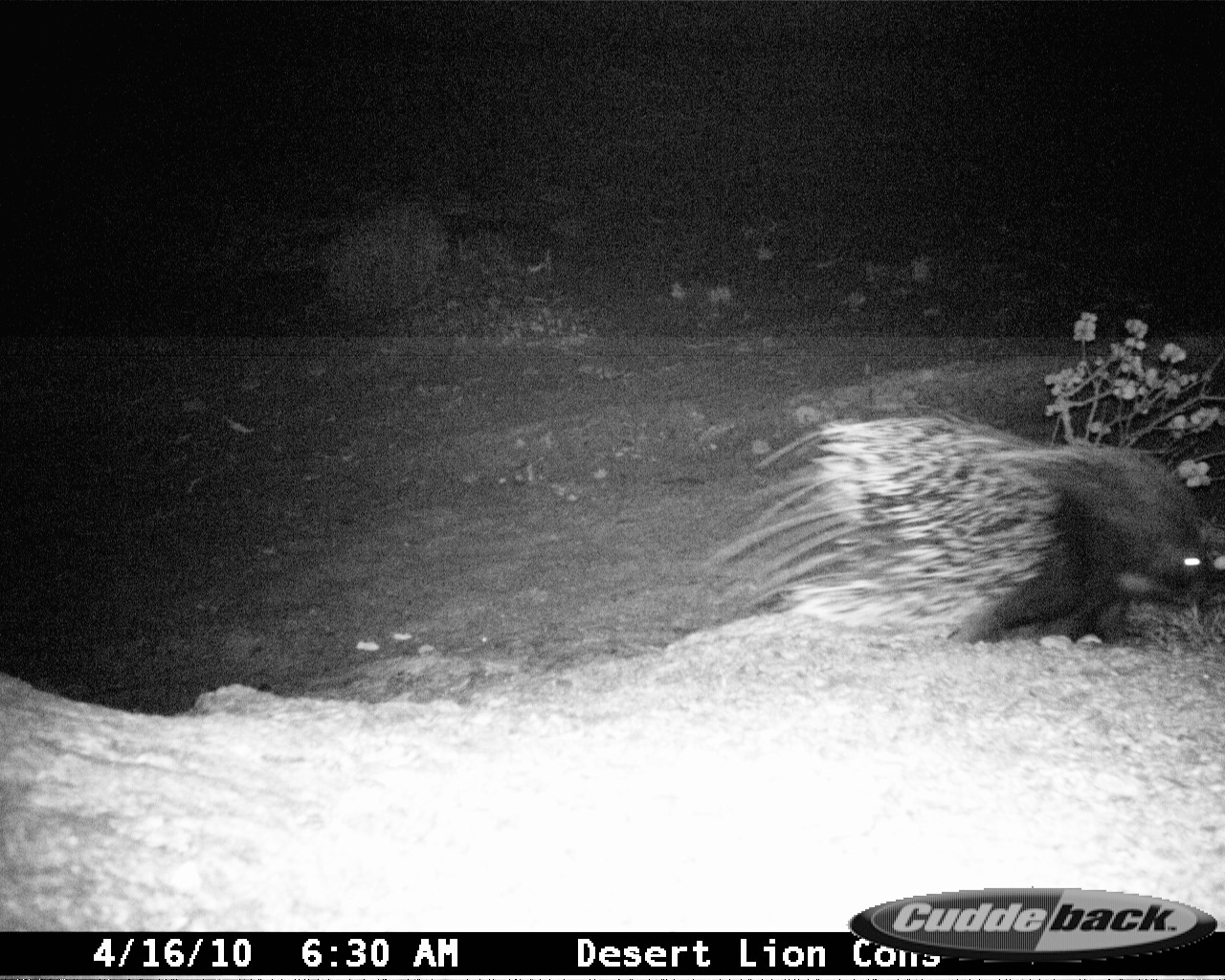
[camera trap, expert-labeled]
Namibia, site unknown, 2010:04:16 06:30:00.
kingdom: Animalia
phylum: Chordata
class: Mammalia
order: Rodentia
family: Hystricidae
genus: Hystrix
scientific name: Hystrix africaeaustralis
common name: cape porcupine